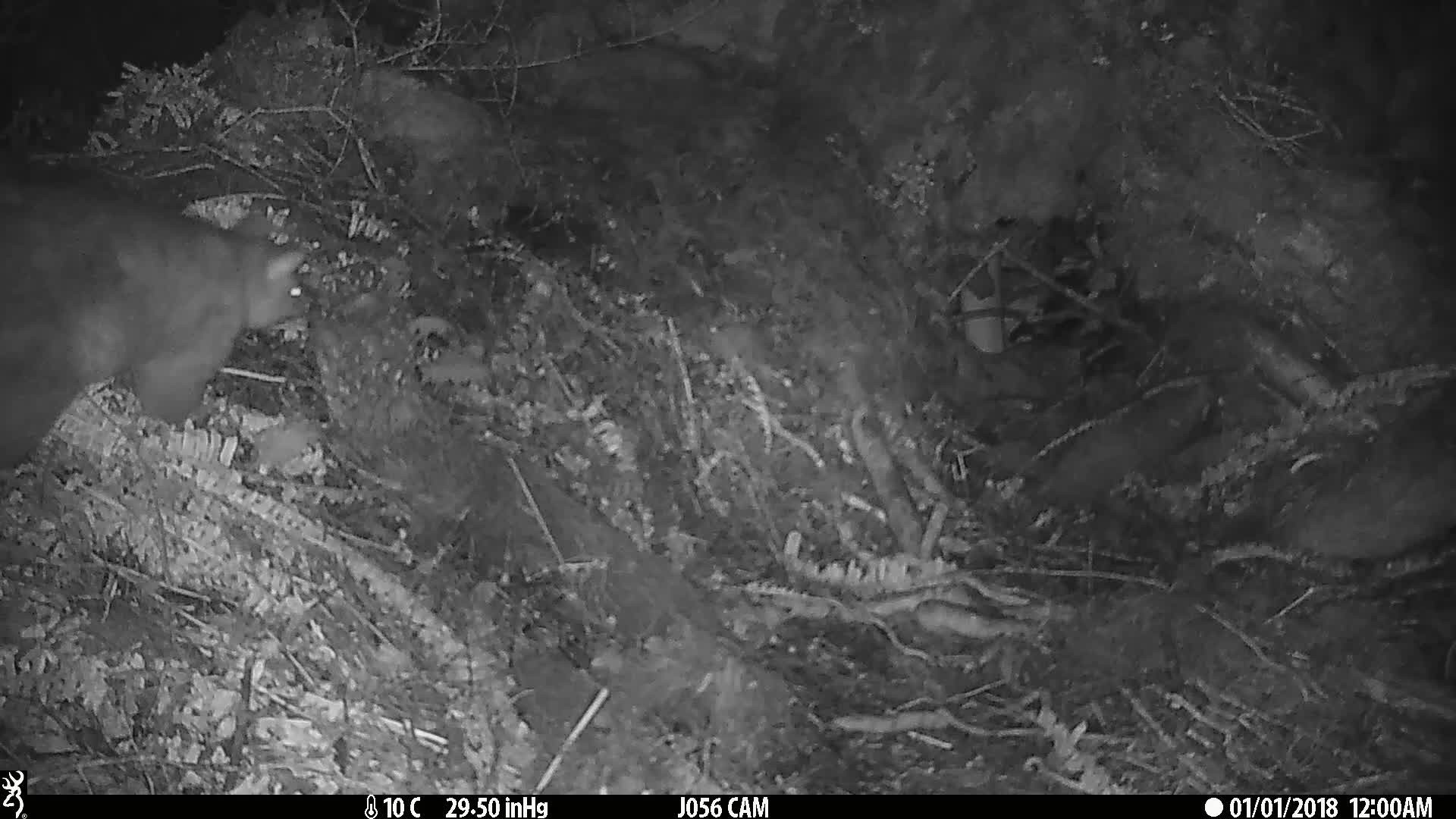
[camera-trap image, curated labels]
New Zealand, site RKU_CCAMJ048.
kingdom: Animalia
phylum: Chordata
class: Mammalia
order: Diprotodontia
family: Phalangeridae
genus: Trichosurus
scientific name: Trichosurus vulpecula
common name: common brushtail possum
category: possum